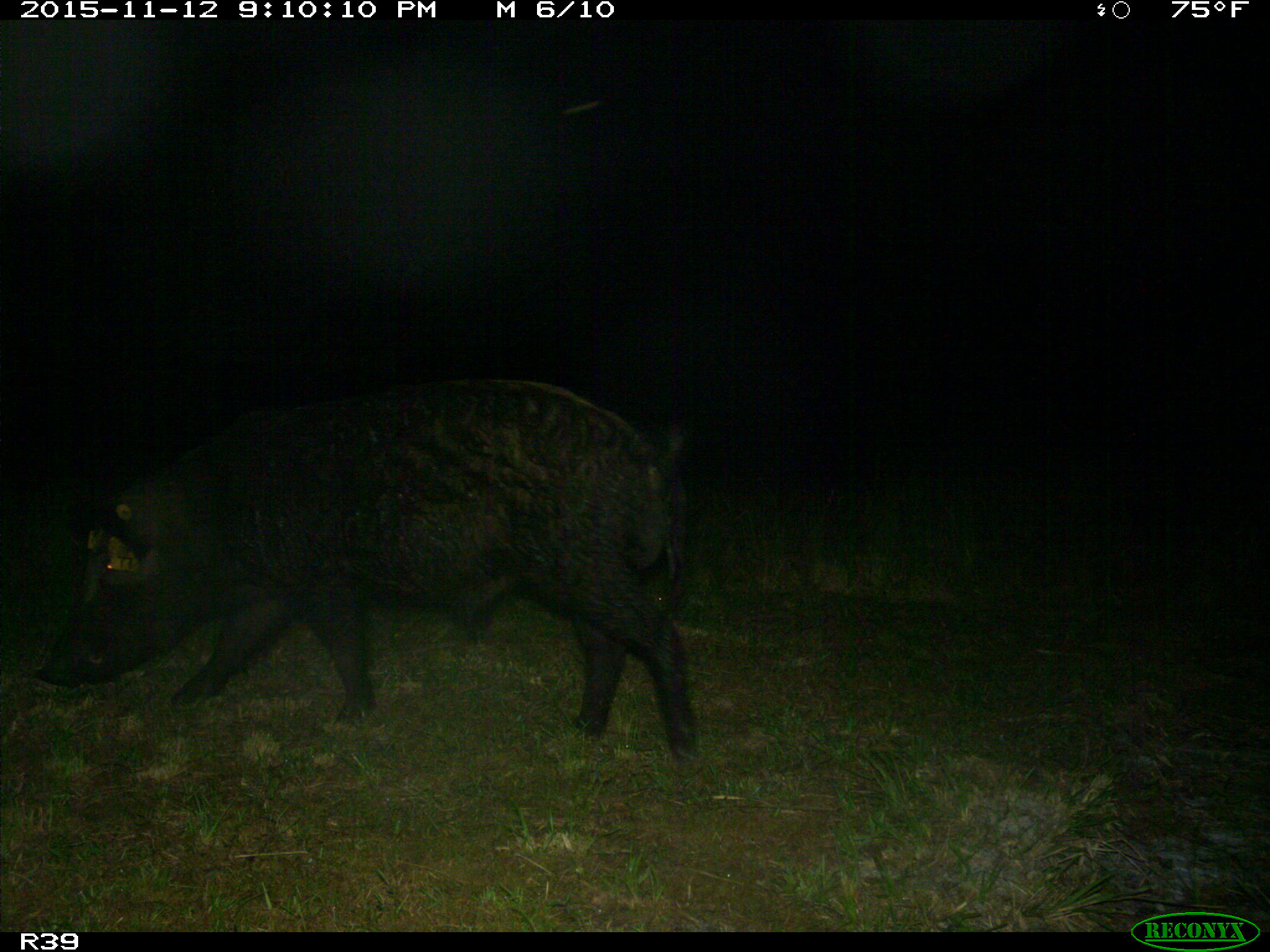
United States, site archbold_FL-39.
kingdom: Animalia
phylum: Chordata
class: Mammalia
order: Artiodactyla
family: Suidae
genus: Sus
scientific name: Sus scrofa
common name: wild boar